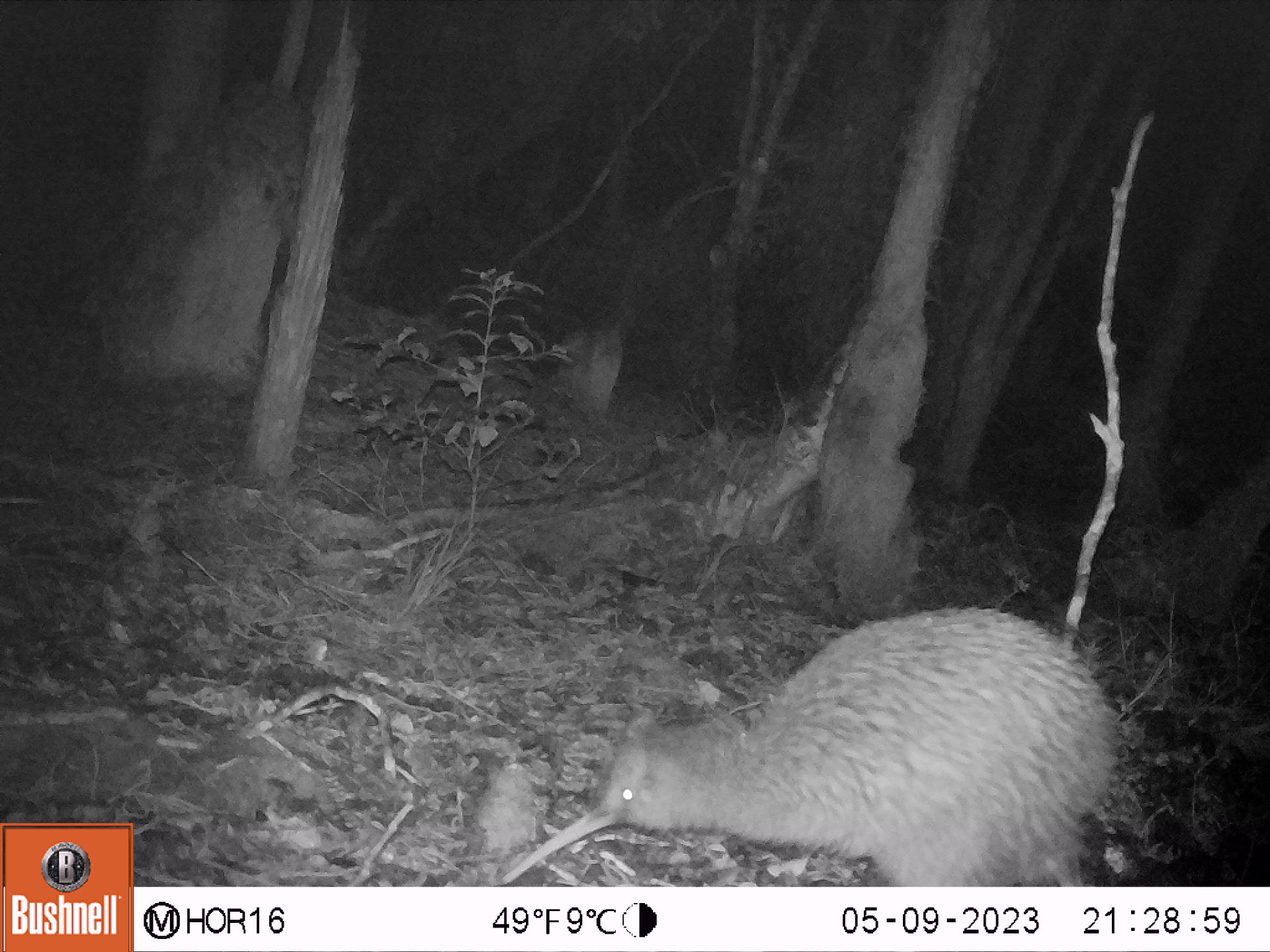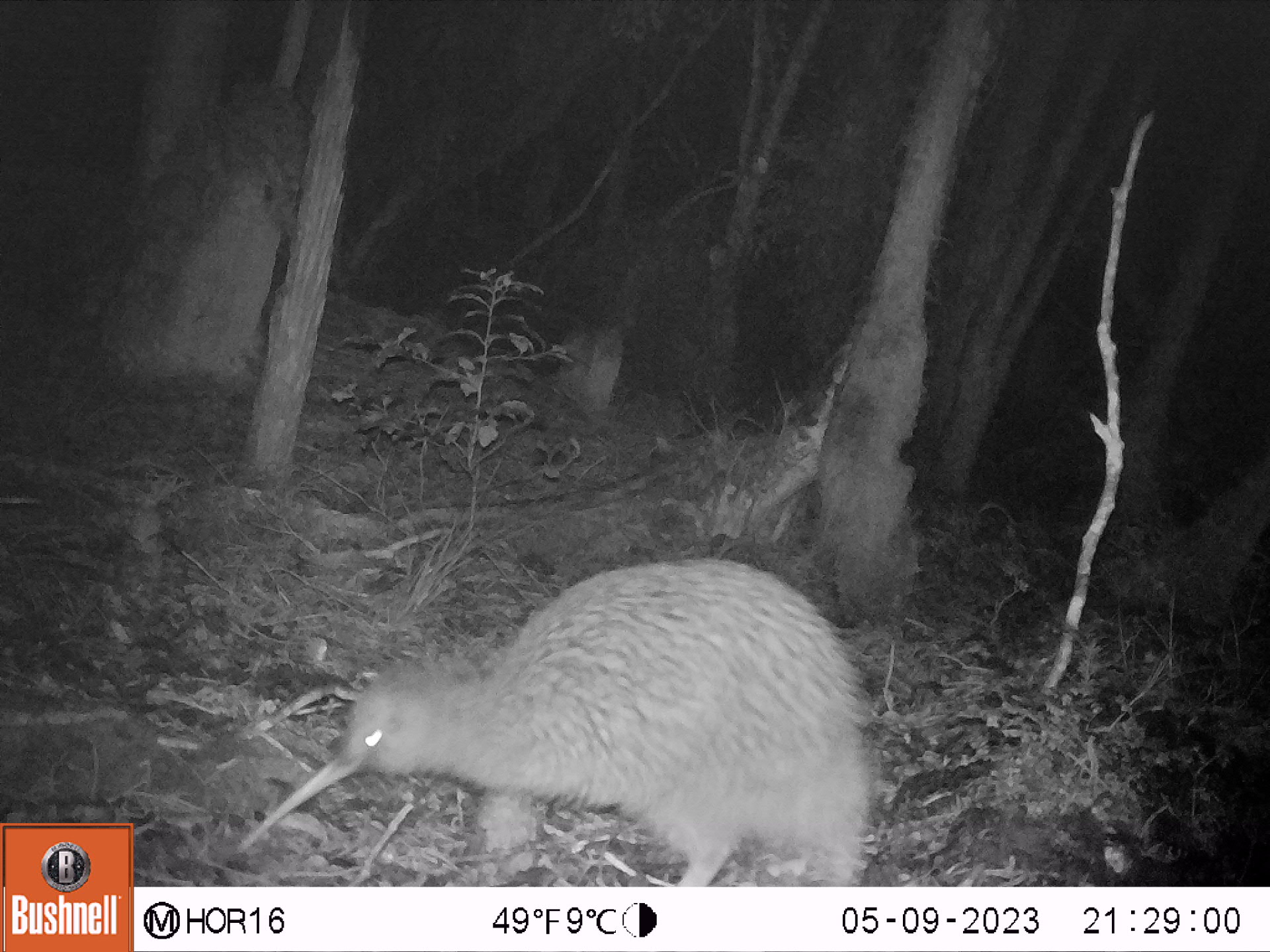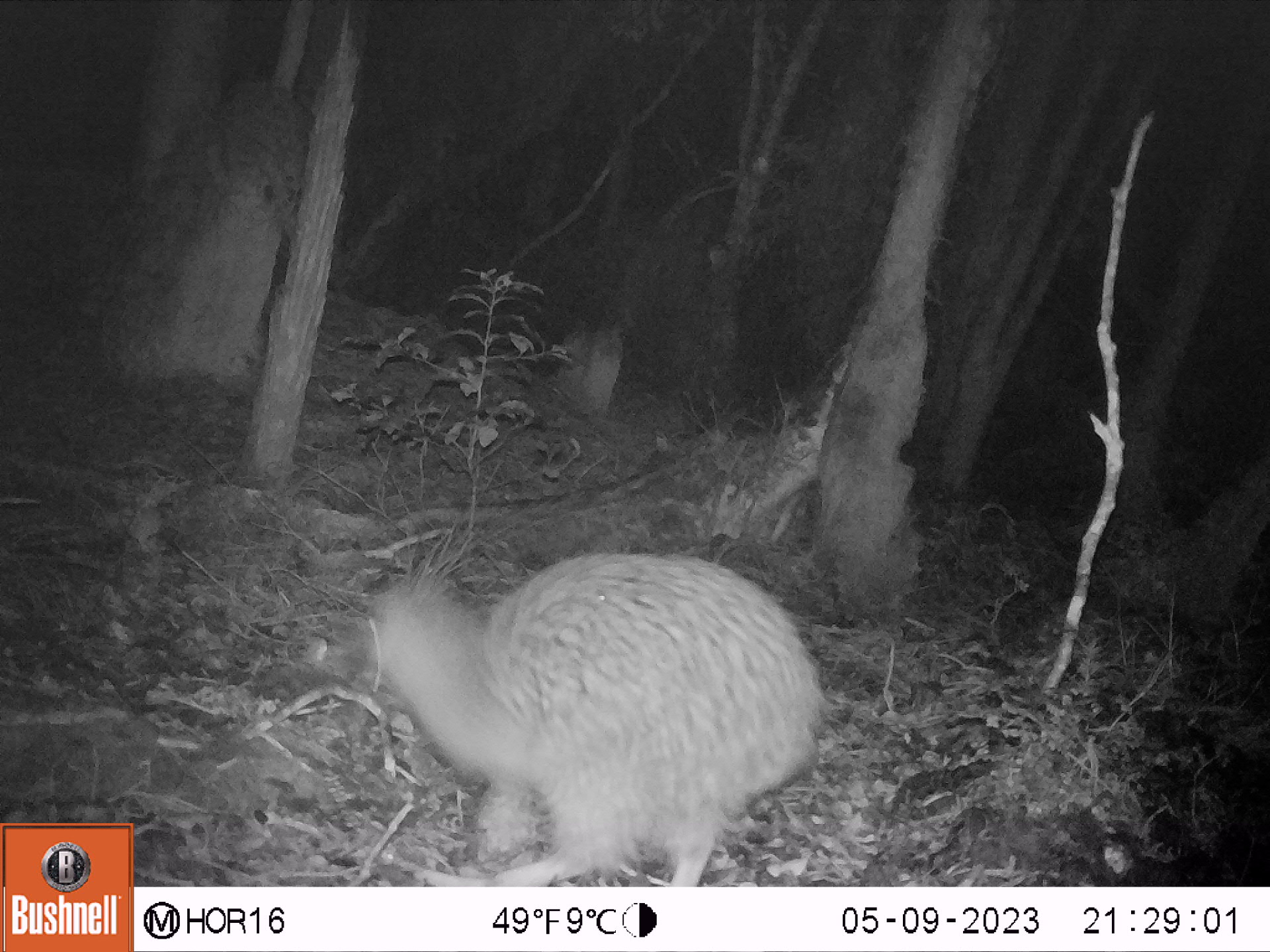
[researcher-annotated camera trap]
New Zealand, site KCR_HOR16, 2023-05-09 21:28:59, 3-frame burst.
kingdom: Animalia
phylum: Chordata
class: Aves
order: Apterygiformes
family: Apterygidae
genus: Apteryx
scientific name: Apteryx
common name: kiwi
Kiwi (Apteryx).